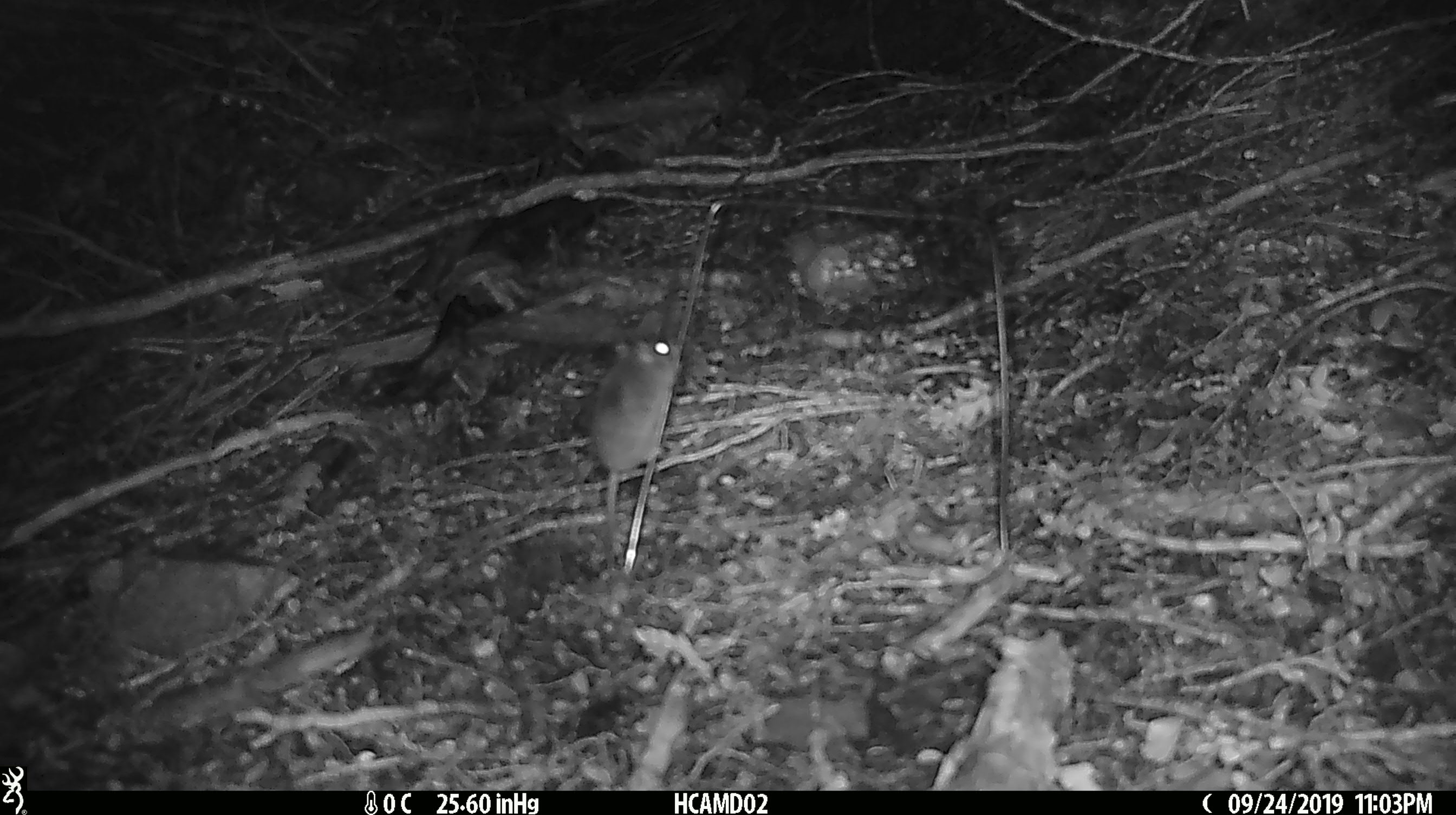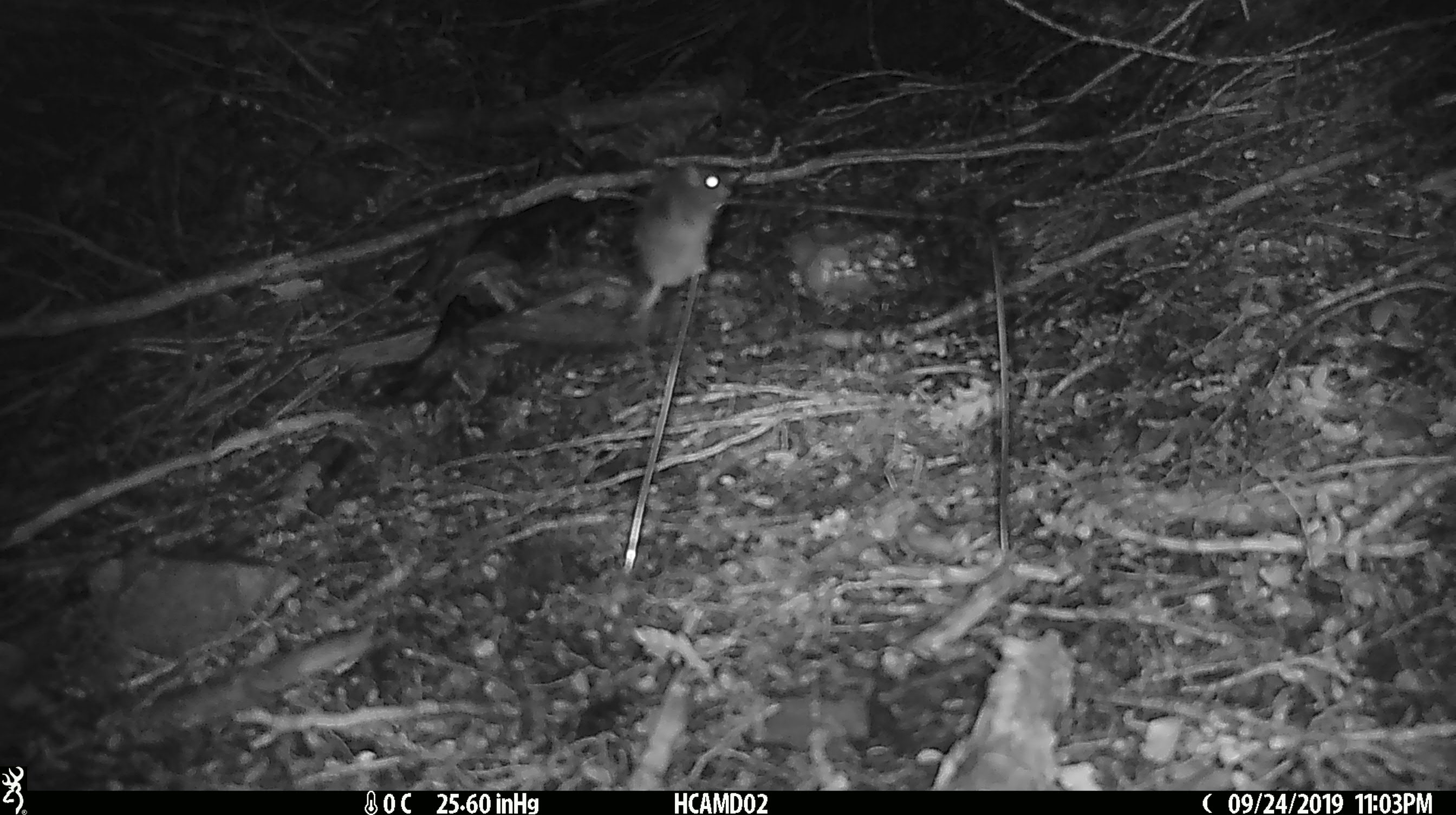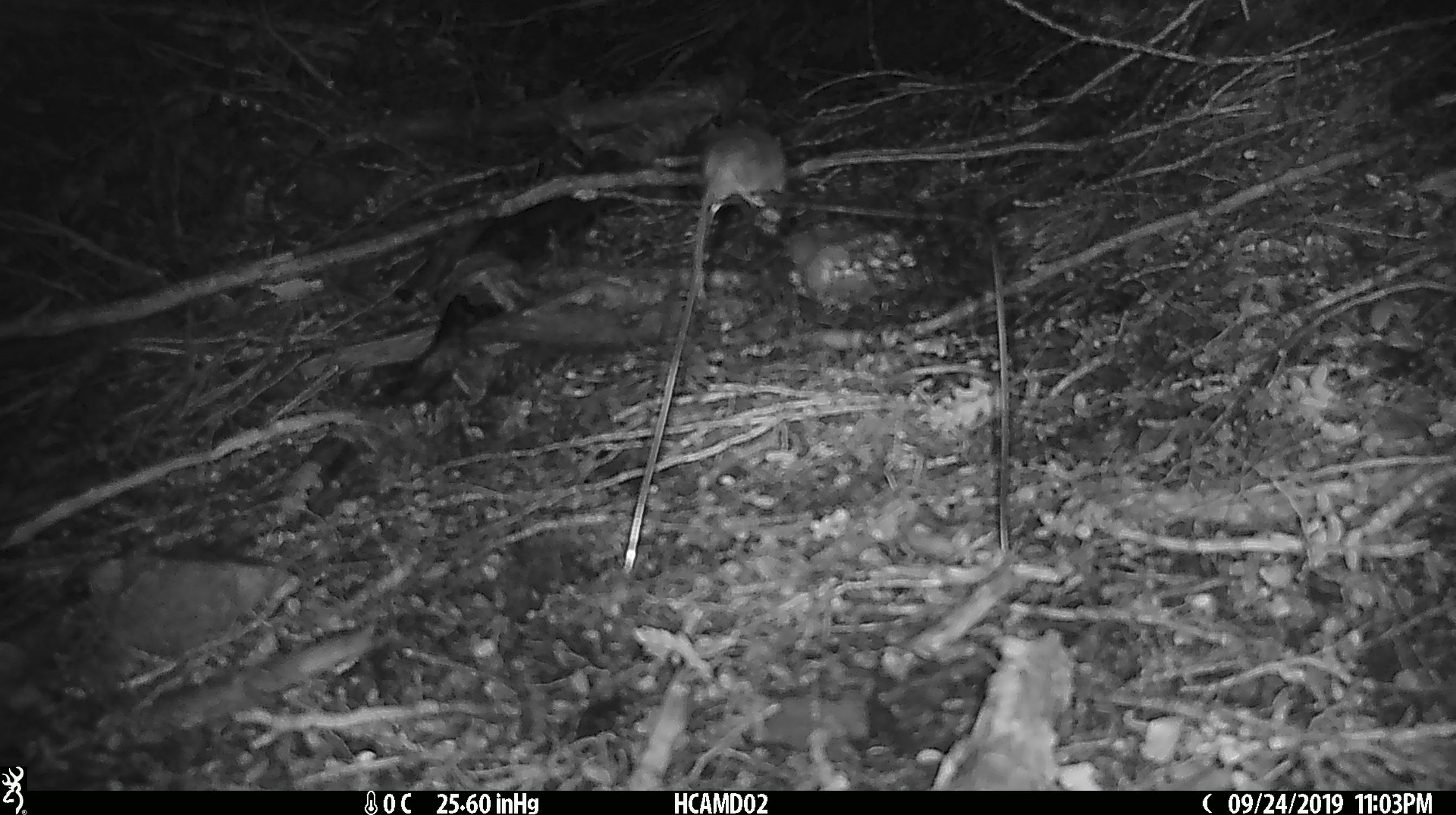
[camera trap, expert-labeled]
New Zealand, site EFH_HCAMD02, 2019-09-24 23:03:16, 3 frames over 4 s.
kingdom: Animalia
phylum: Chordata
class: Mammalia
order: Rodentia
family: Muridae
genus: Mus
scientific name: Mus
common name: mouse